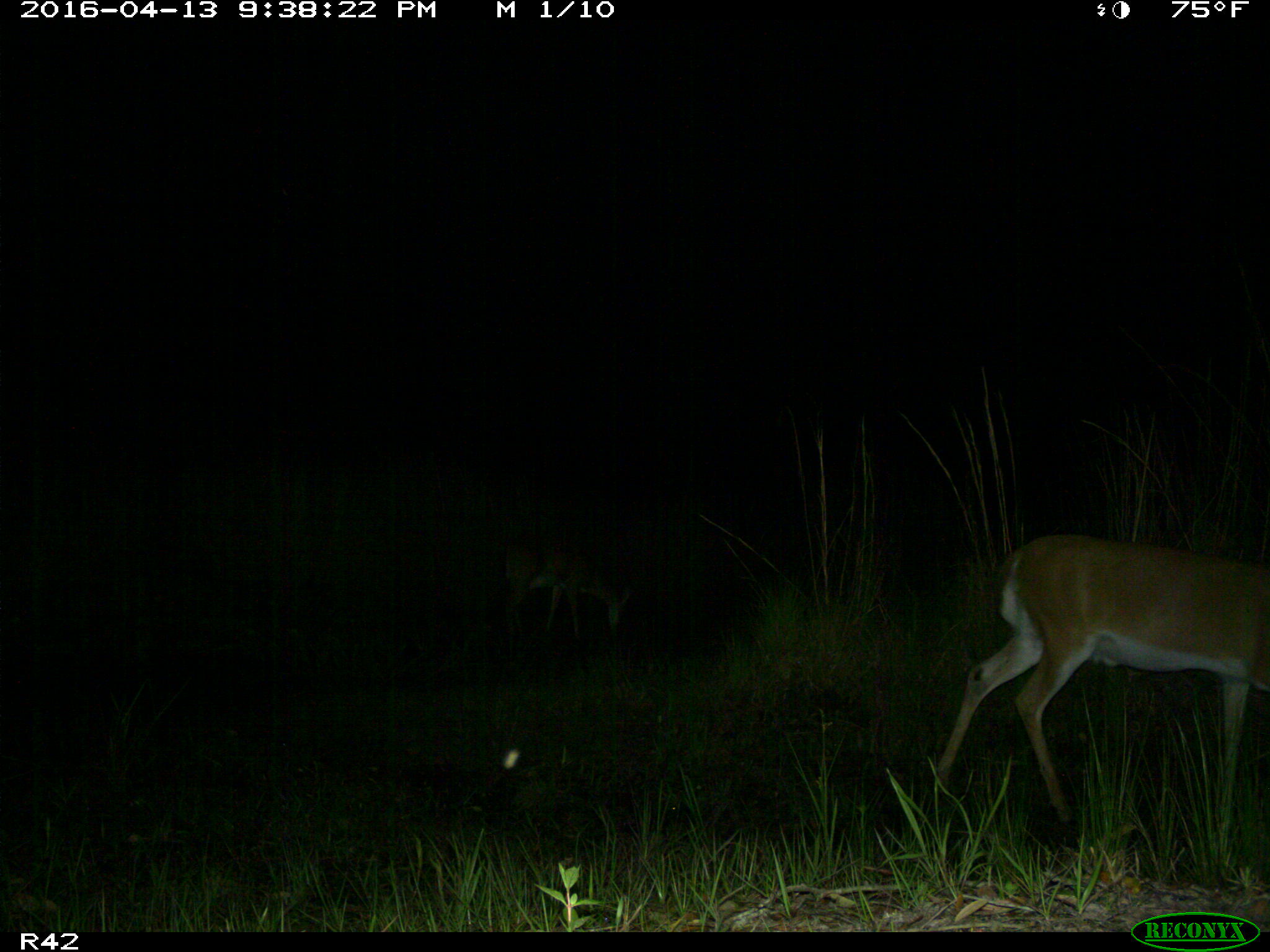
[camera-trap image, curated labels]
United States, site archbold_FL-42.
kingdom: Animalia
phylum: Chordata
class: Mammalia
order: Artiodactyla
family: Cervidae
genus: Odocoileus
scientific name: Odocoileus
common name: deer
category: unidentified deer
Unidentified deer (deer) (Odocoileus).